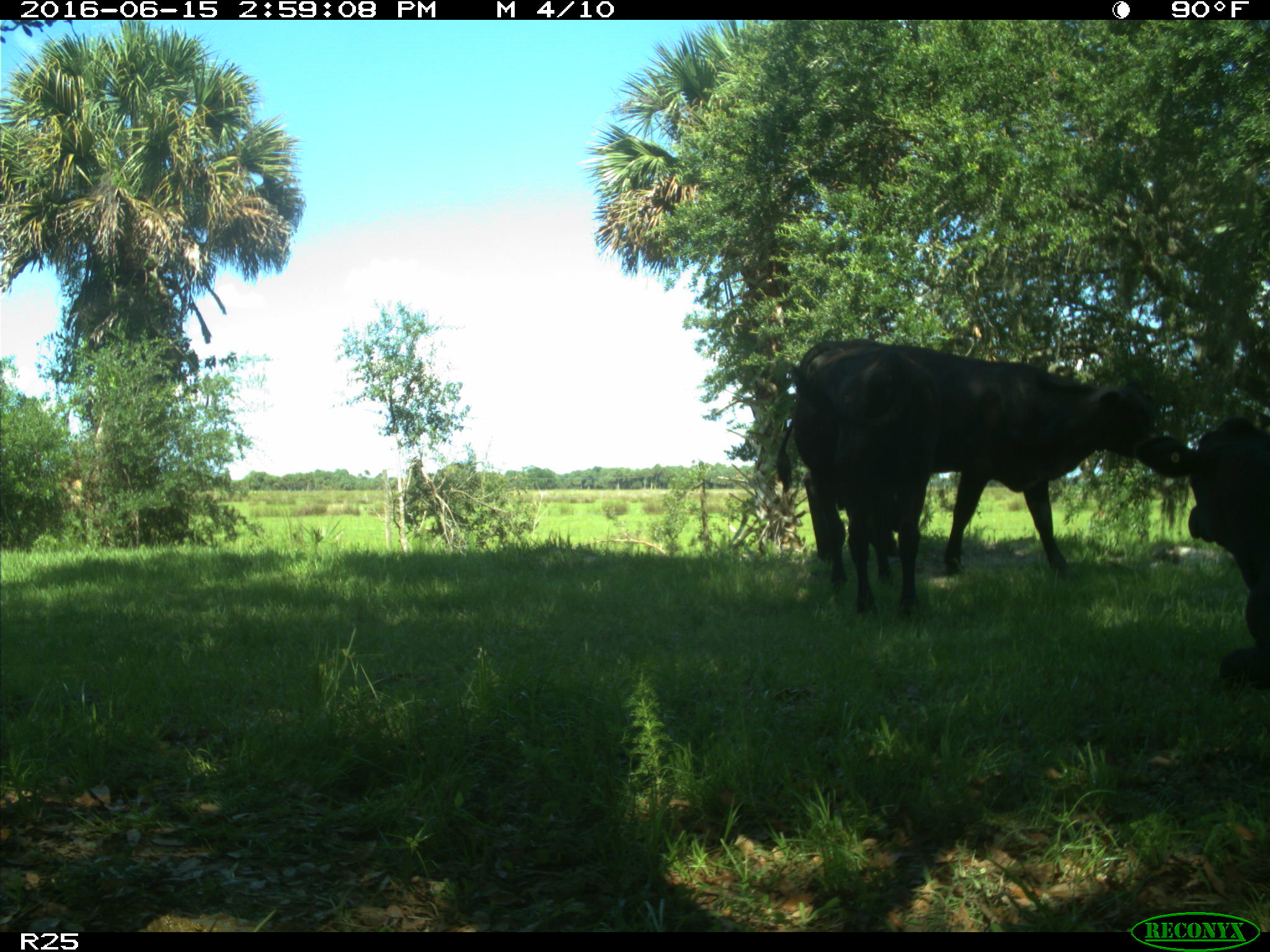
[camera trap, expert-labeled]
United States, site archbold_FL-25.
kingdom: Animalia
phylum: Chordata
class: Mammalia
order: Artiodactyla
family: Bovidae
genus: Bos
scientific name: Bos taurus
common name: domestic cow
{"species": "Bos taurus (domestic cow)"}